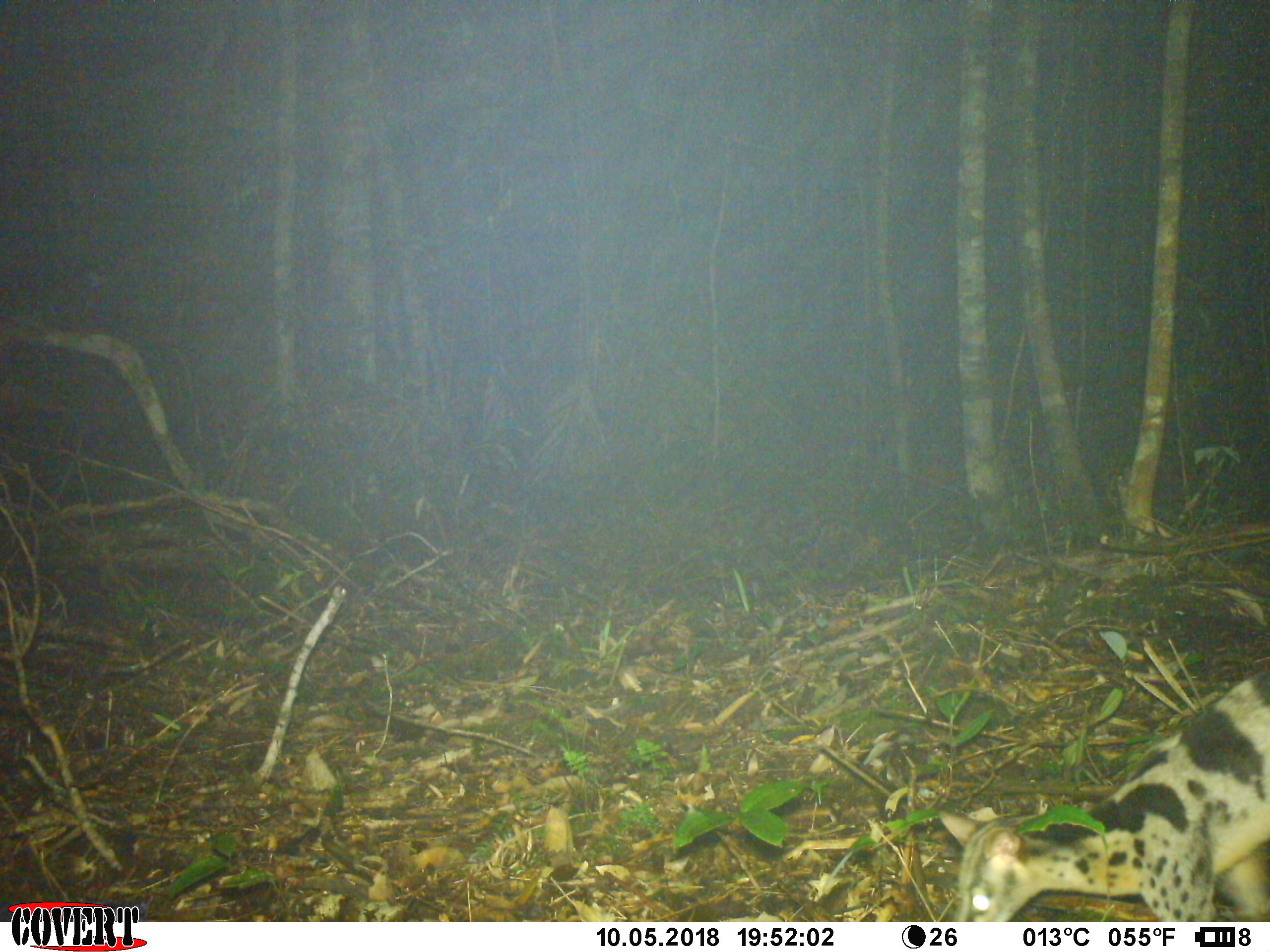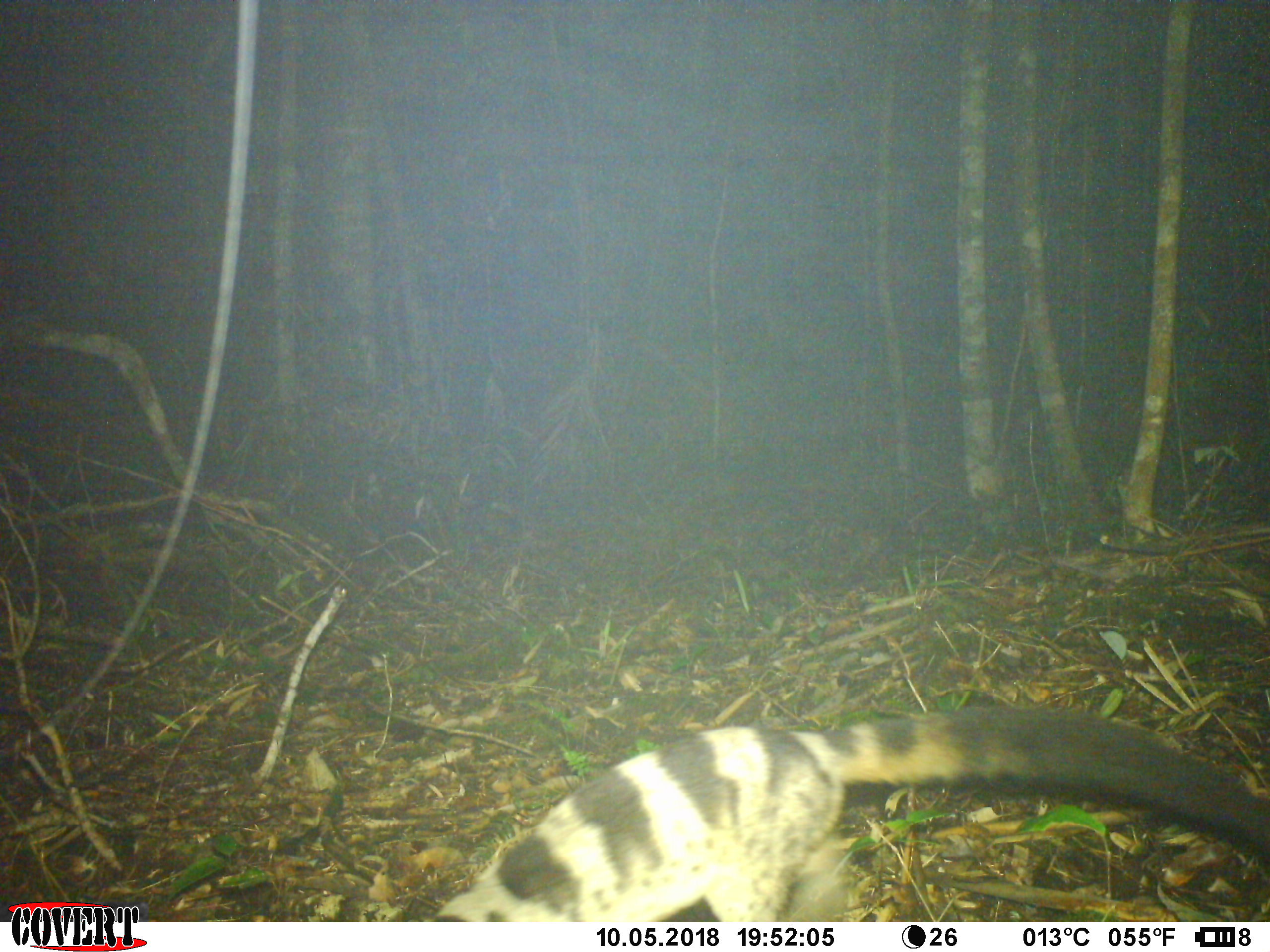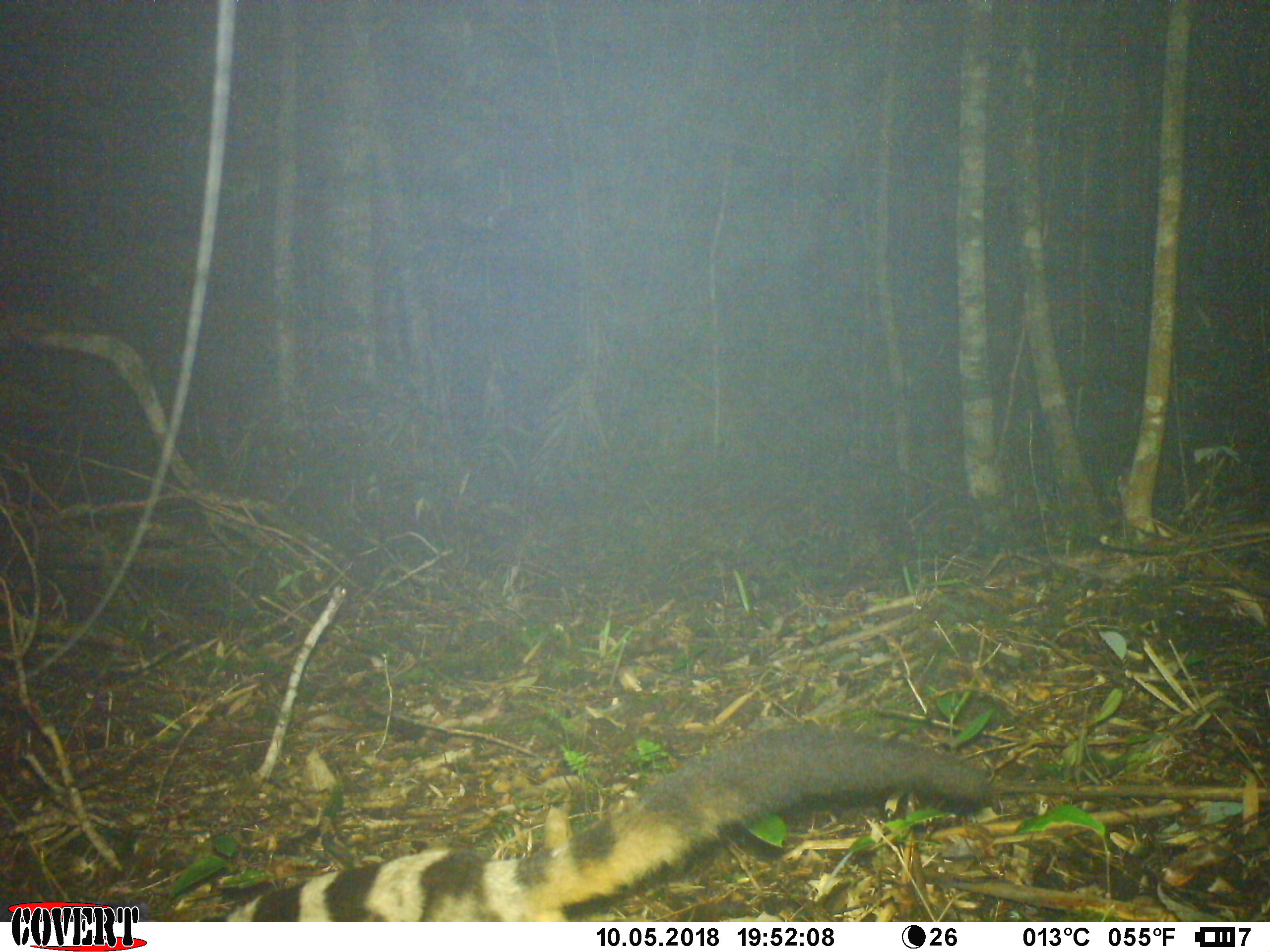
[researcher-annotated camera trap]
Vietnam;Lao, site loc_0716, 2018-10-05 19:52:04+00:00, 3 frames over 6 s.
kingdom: Animalia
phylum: Chordata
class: Mammalia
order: Carnivora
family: Viverridae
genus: Chrotogale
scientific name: Chrotogale owstoni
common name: owston's civet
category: owstons civet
Owstons civet (owston's civet) (Chrotogale owstoni). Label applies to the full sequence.